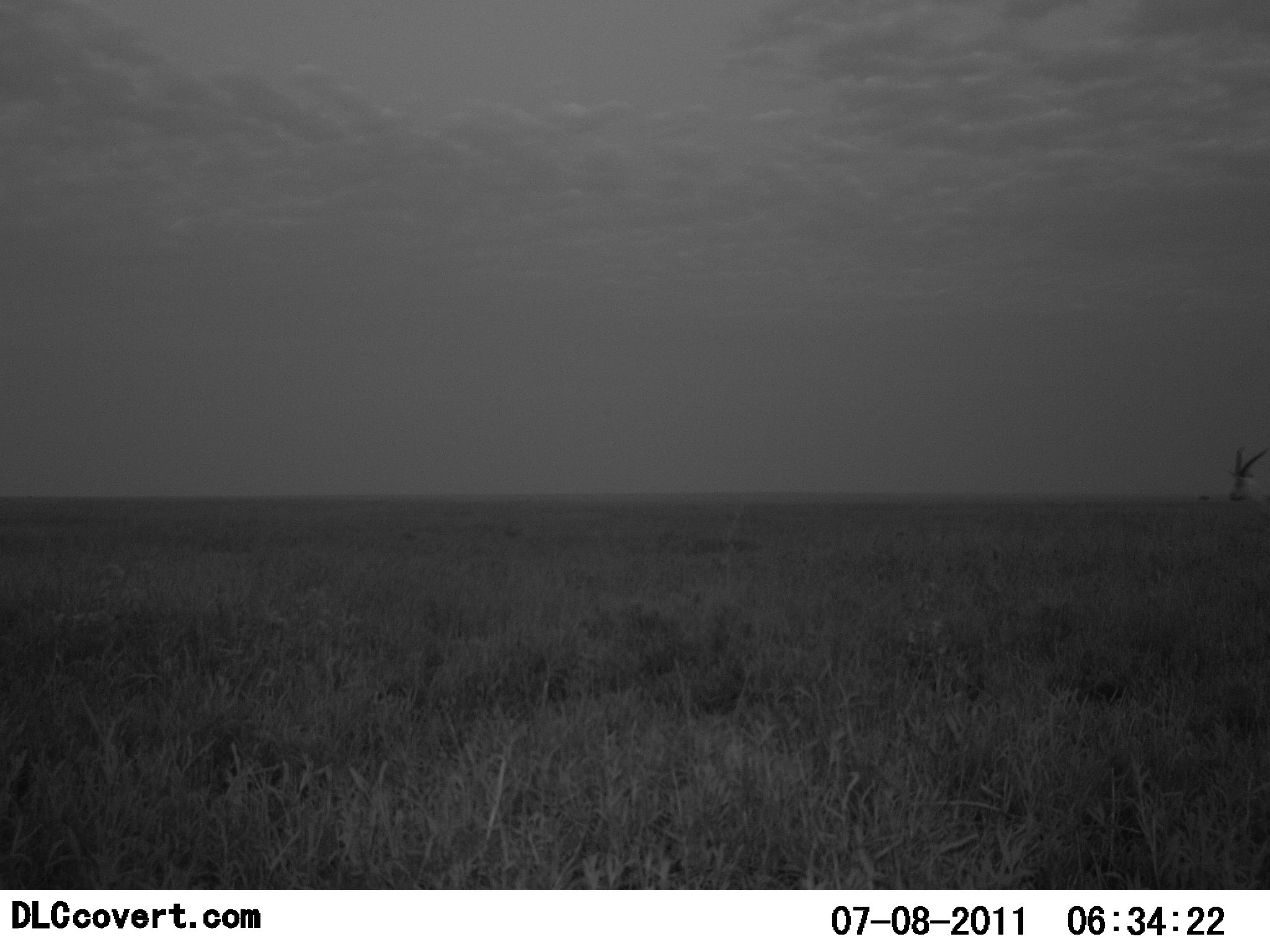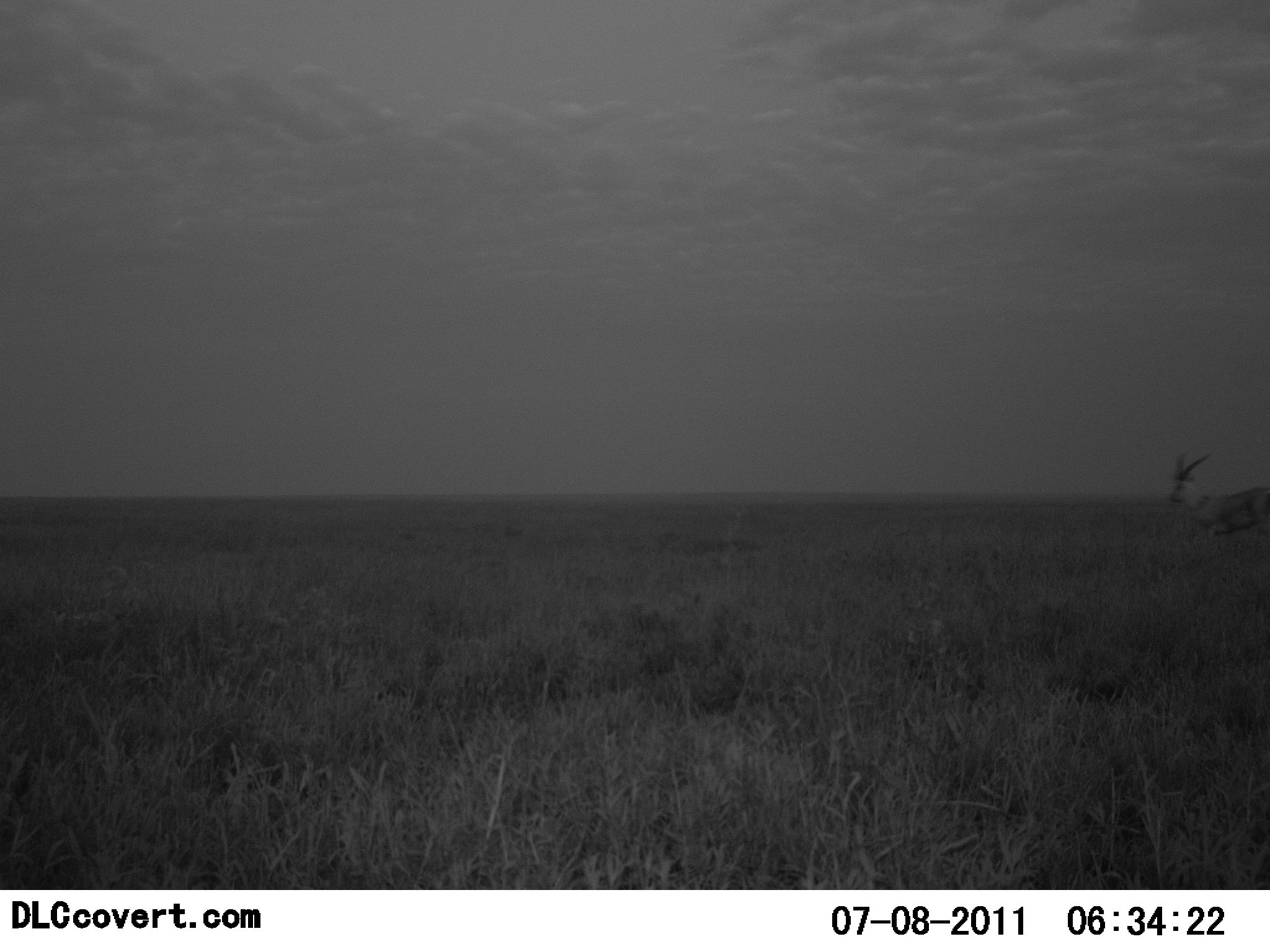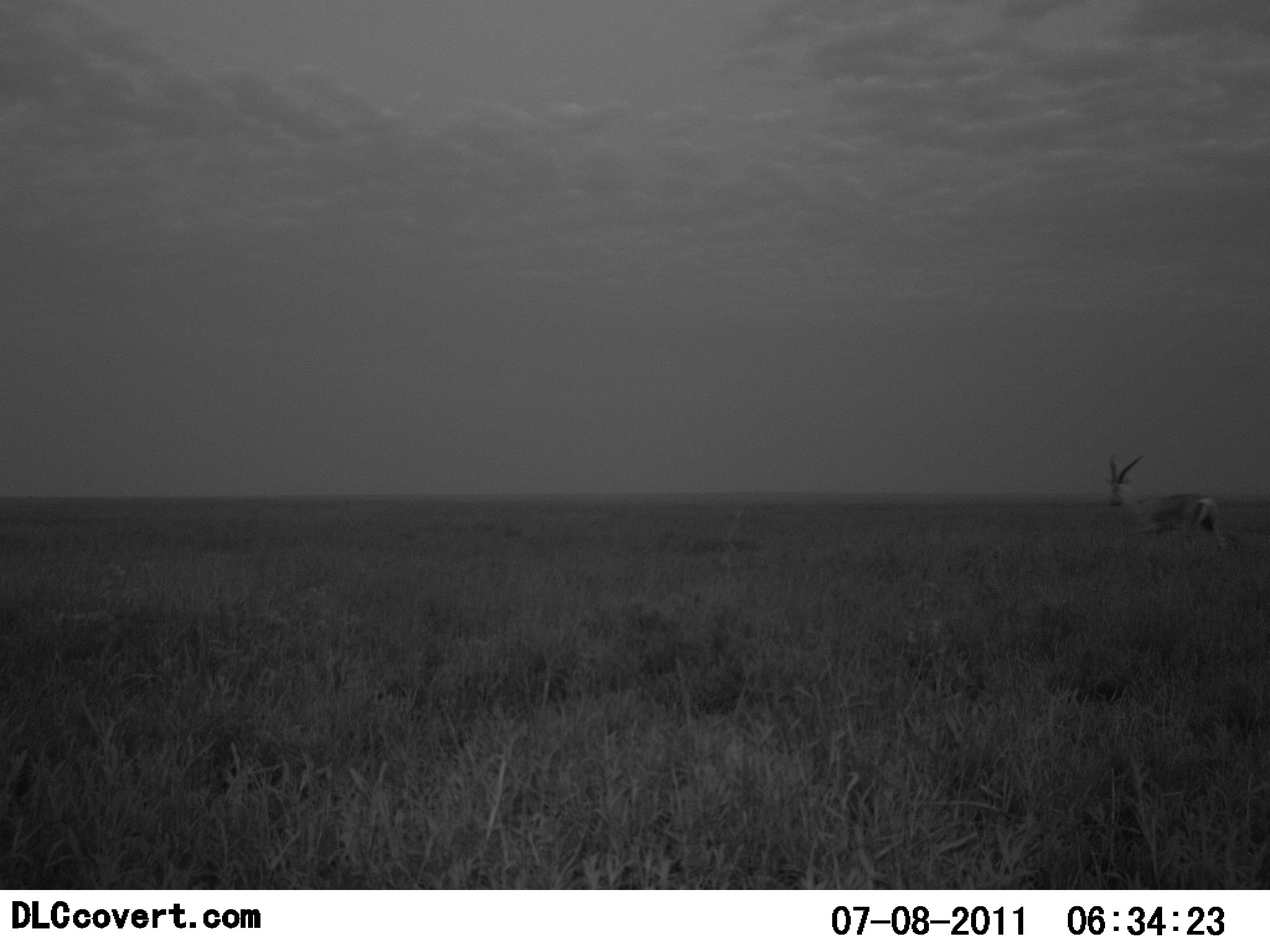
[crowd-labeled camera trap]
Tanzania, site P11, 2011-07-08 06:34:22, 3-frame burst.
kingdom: Animalia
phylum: Chordata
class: Mammalia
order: Artiodactyla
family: Bovidae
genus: Nanger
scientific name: Nanger granti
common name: grant's gazelle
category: gazellegrants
Gazellegrants (grant's gazelle) (Nanger granti), count 1. Behavior (volunteer vote fractions): standing 10%, resting 0%, moving 100%, interacting 0%. Young present (vote fraction): 0%. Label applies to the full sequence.